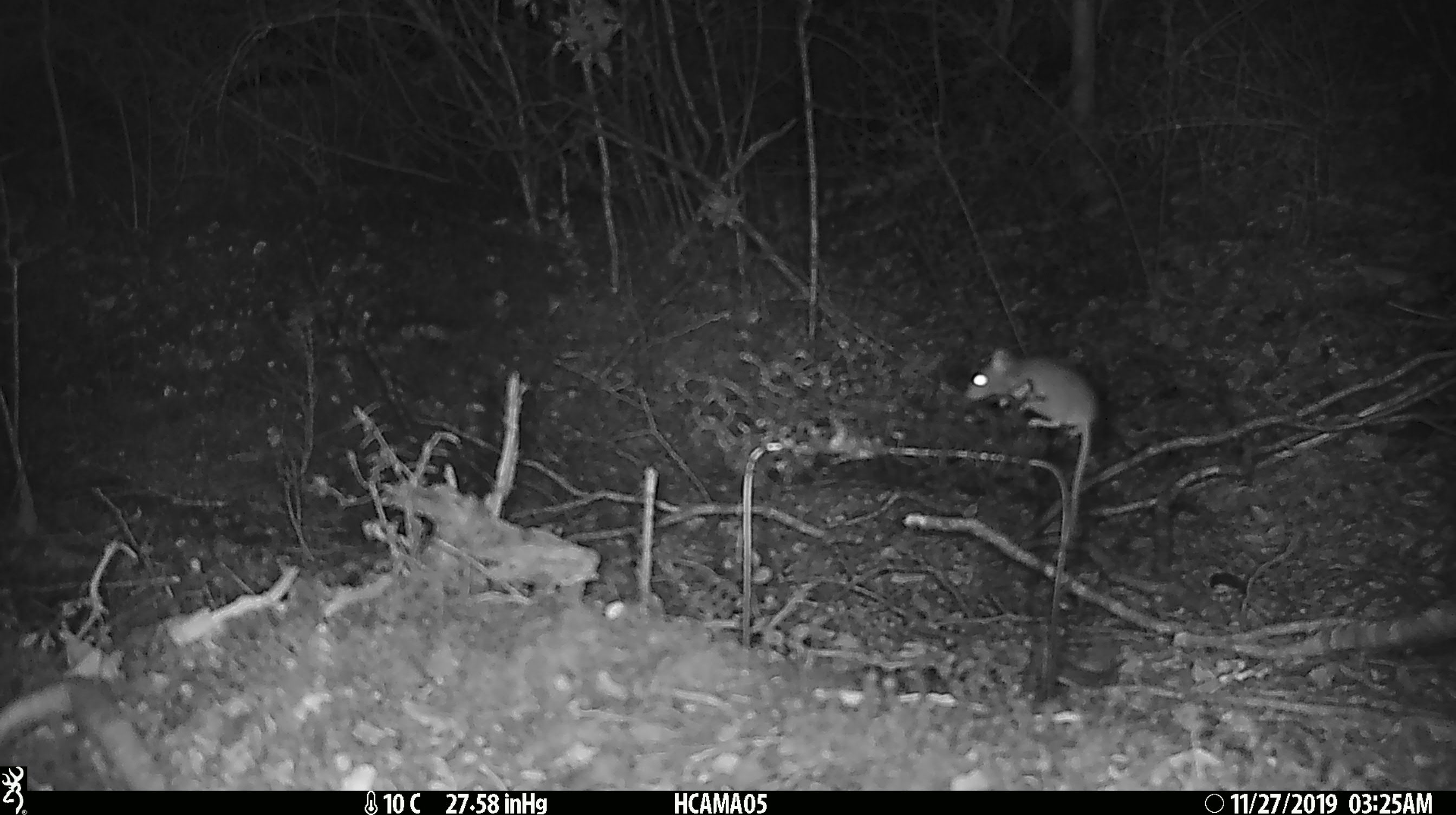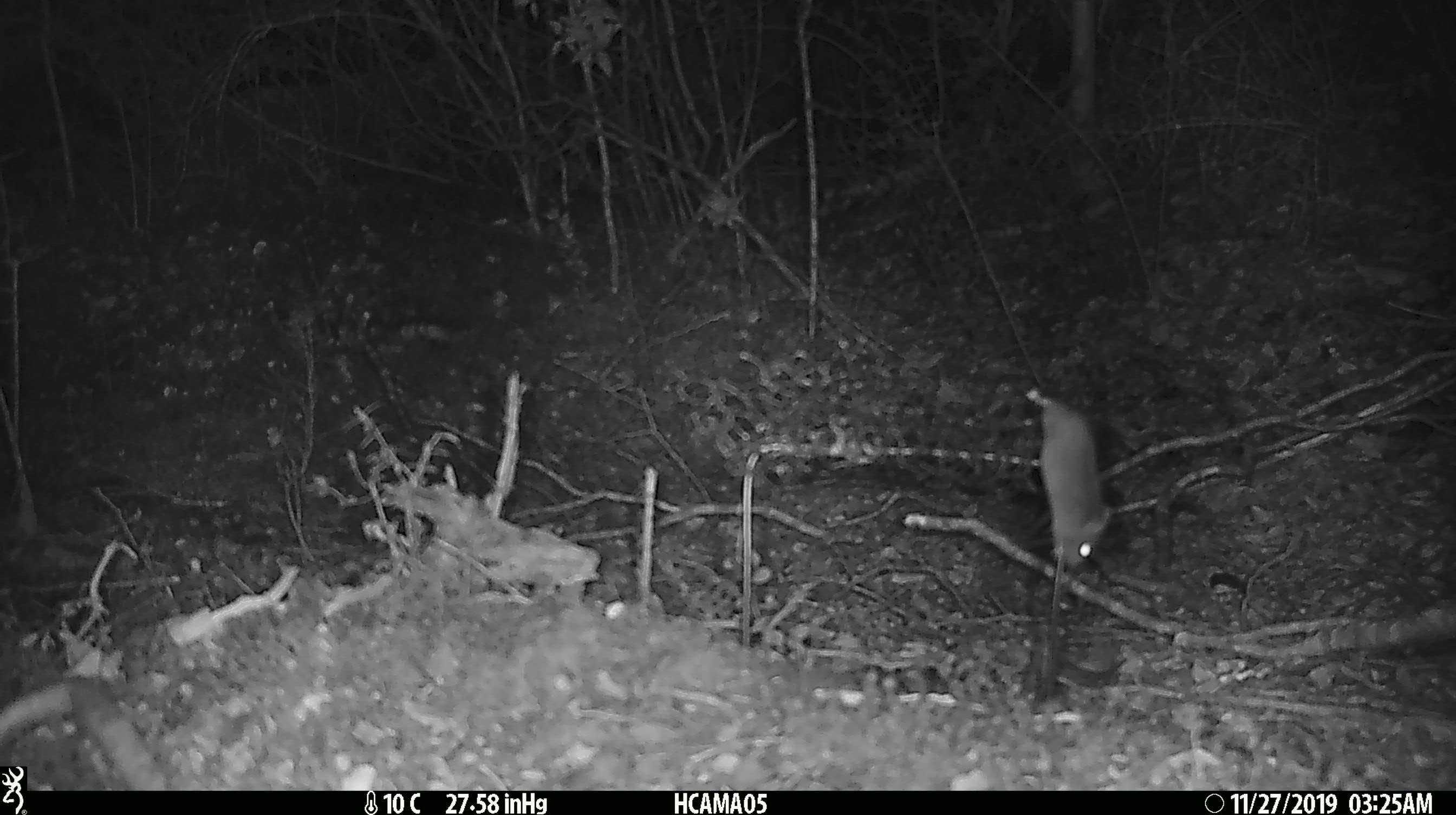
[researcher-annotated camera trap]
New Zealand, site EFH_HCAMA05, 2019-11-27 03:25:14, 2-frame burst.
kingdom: Animalia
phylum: Chordata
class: Mammalia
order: Rodentia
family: Muridae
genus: Mus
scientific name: Mus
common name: mouse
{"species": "mouse (Mus)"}